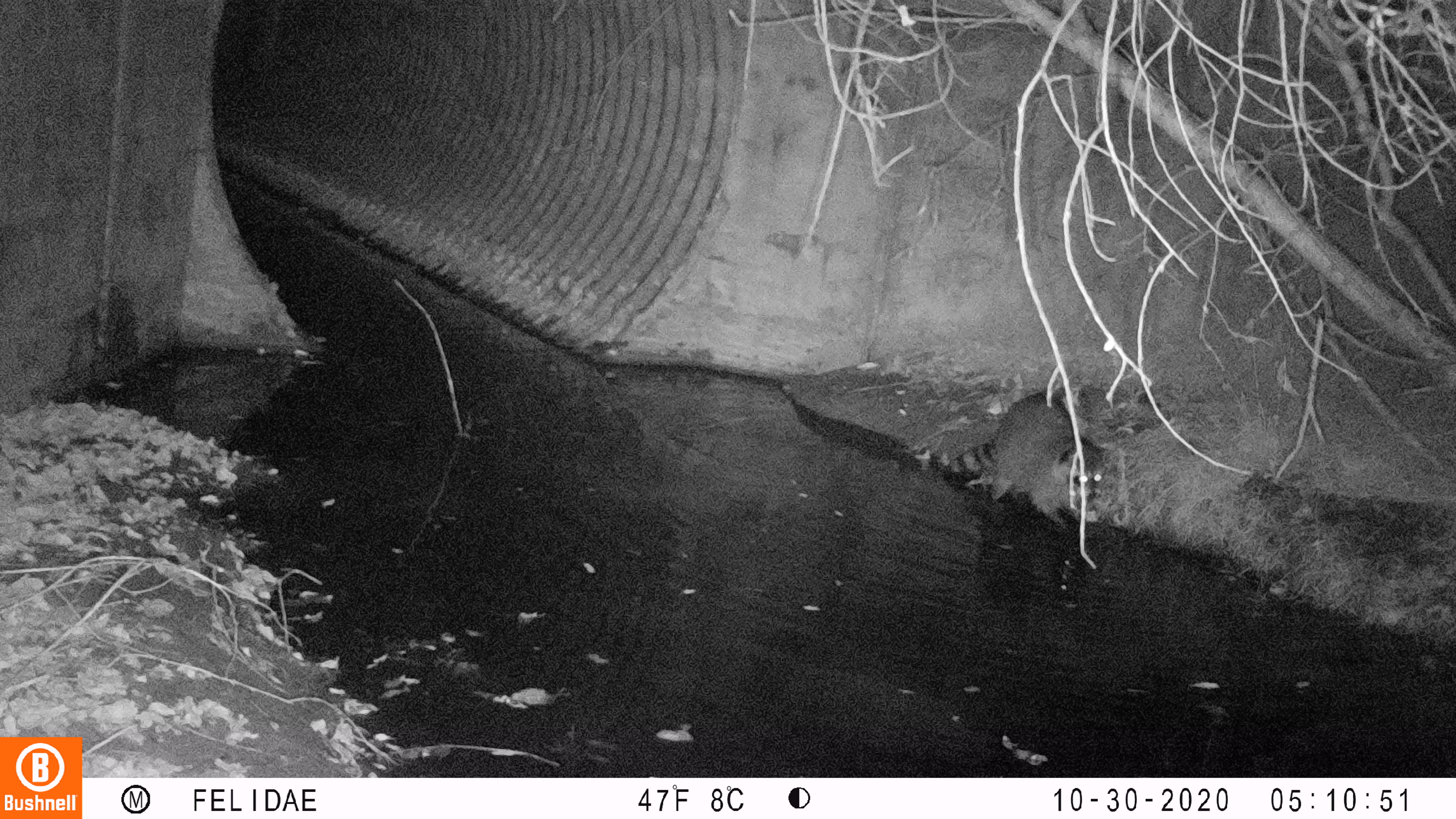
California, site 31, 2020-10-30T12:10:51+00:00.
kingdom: Animalia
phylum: Chordata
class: Mammalia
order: Carnivora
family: Procyonidae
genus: Procyon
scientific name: Procyon lotor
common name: raccoon